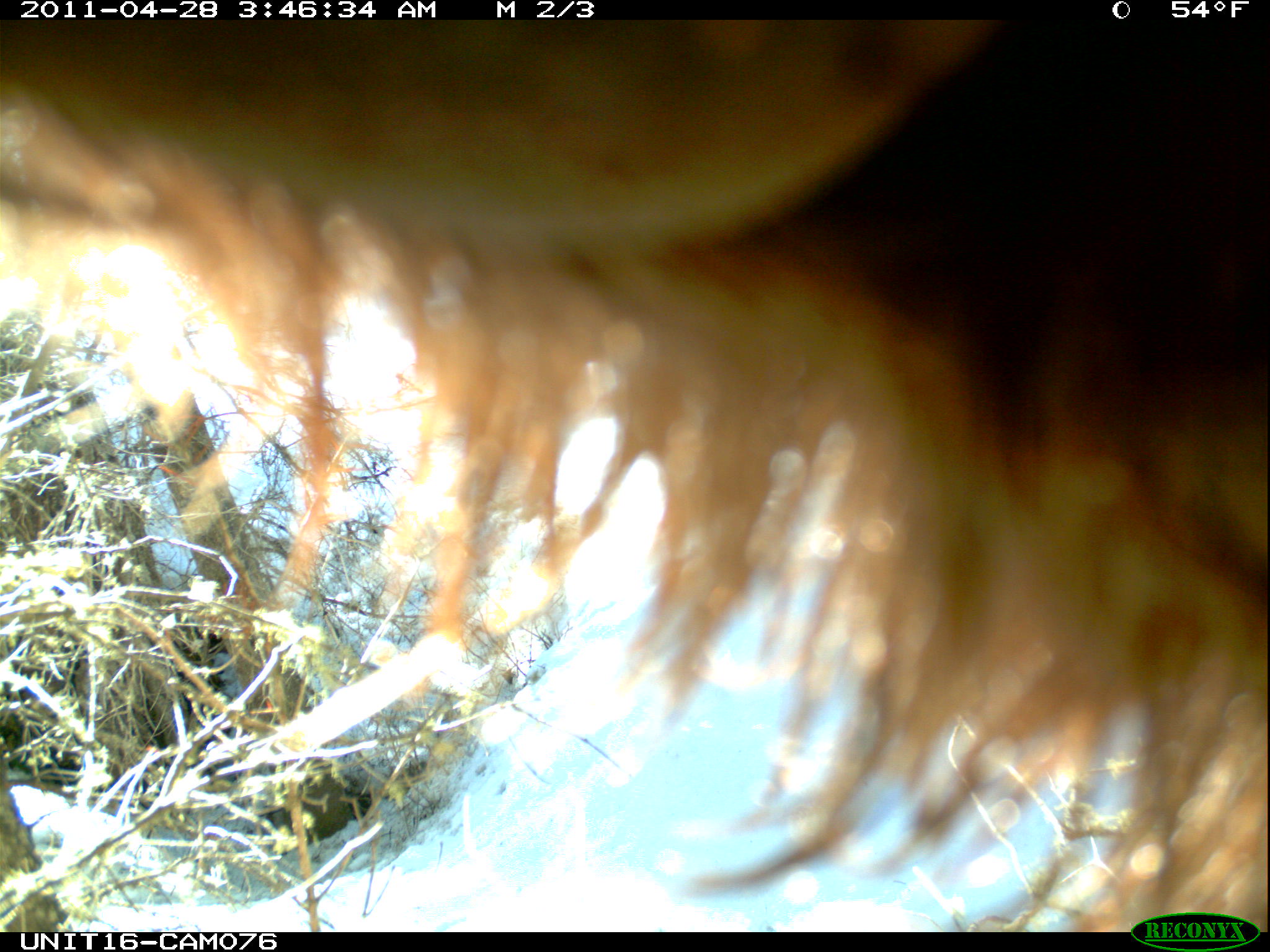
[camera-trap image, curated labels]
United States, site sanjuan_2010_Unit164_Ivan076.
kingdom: Animalia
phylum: Chordata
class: Mammalia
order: Carnivora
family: Ursidae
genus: Ursus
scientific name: Ursus americanus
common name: american black bear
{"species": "Ursus americanus (american black bear)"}